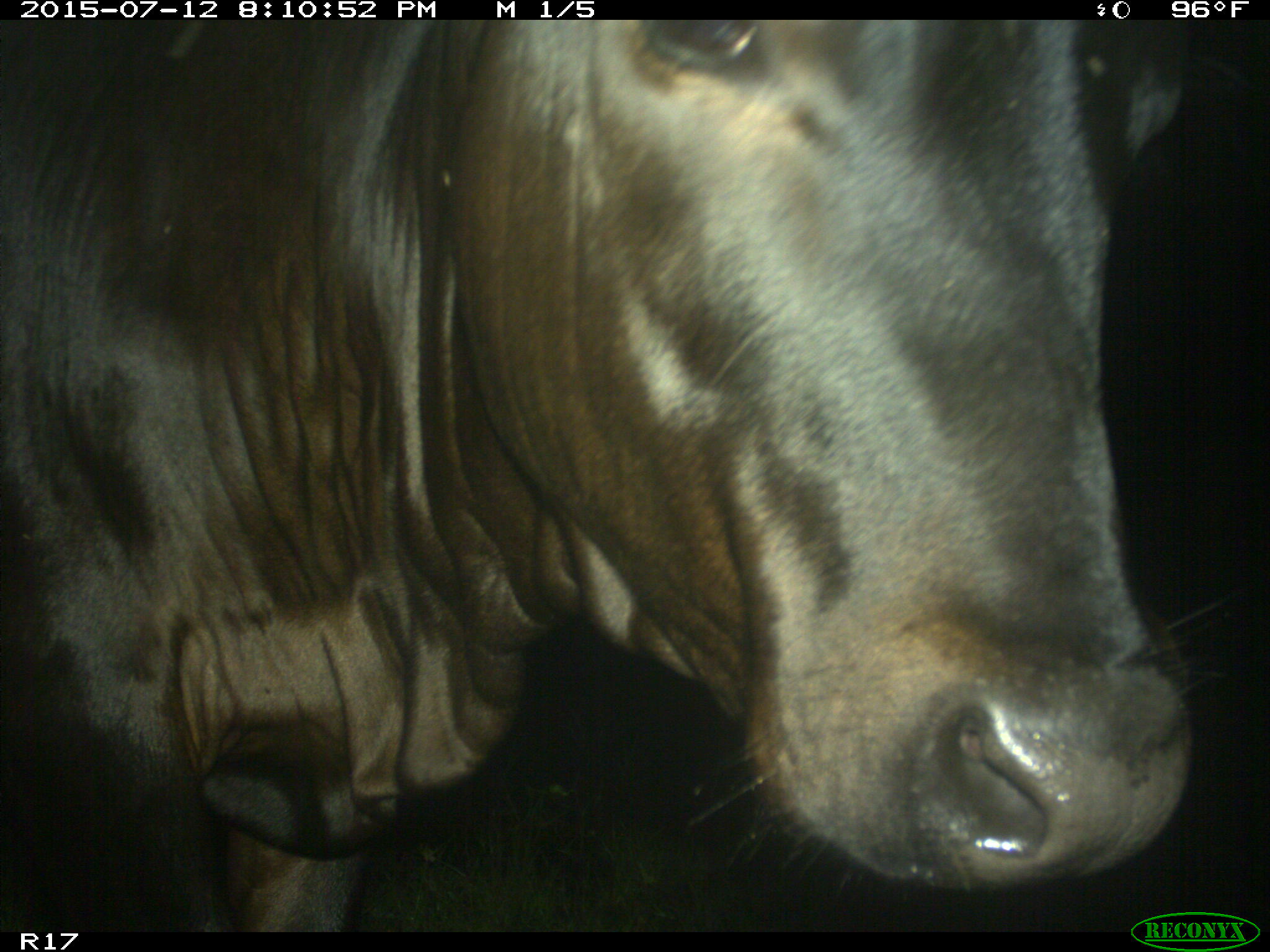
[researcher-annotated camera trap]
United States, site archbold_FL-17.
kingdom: Animalia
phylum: Chordata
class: Mammalia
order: Artiodactyla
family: Bovidae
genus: Bos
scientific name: Bos taurus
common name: domestic cow